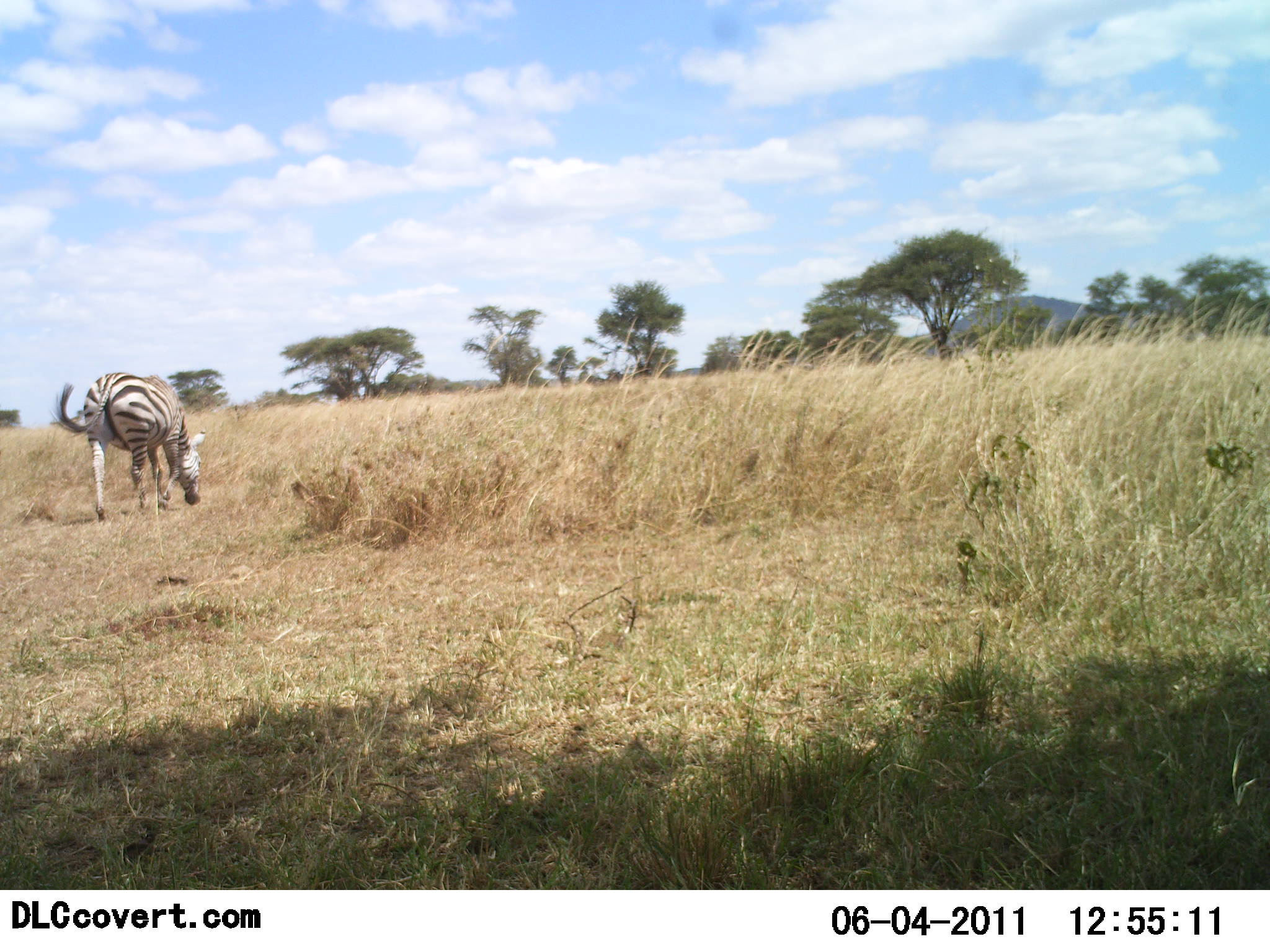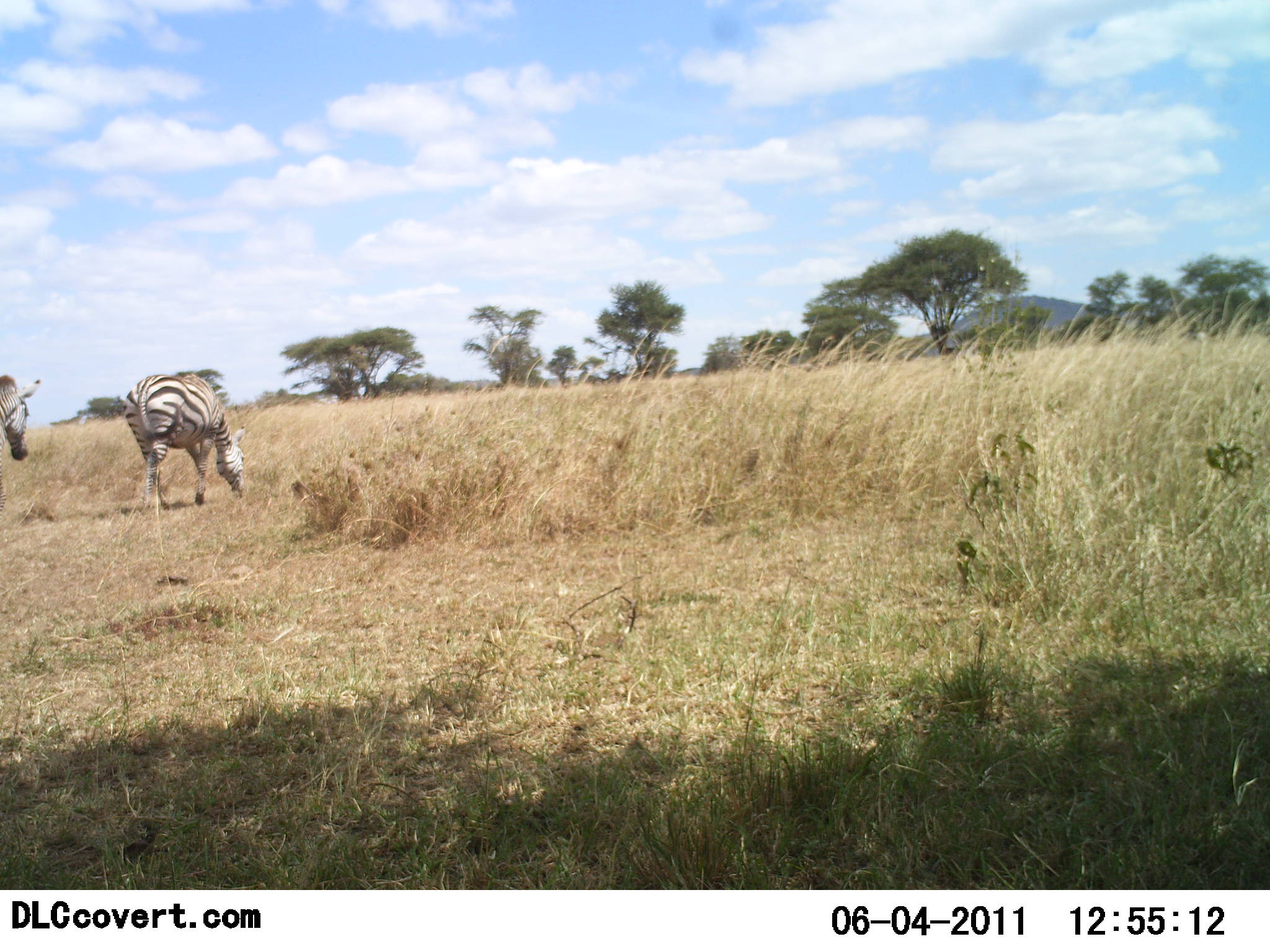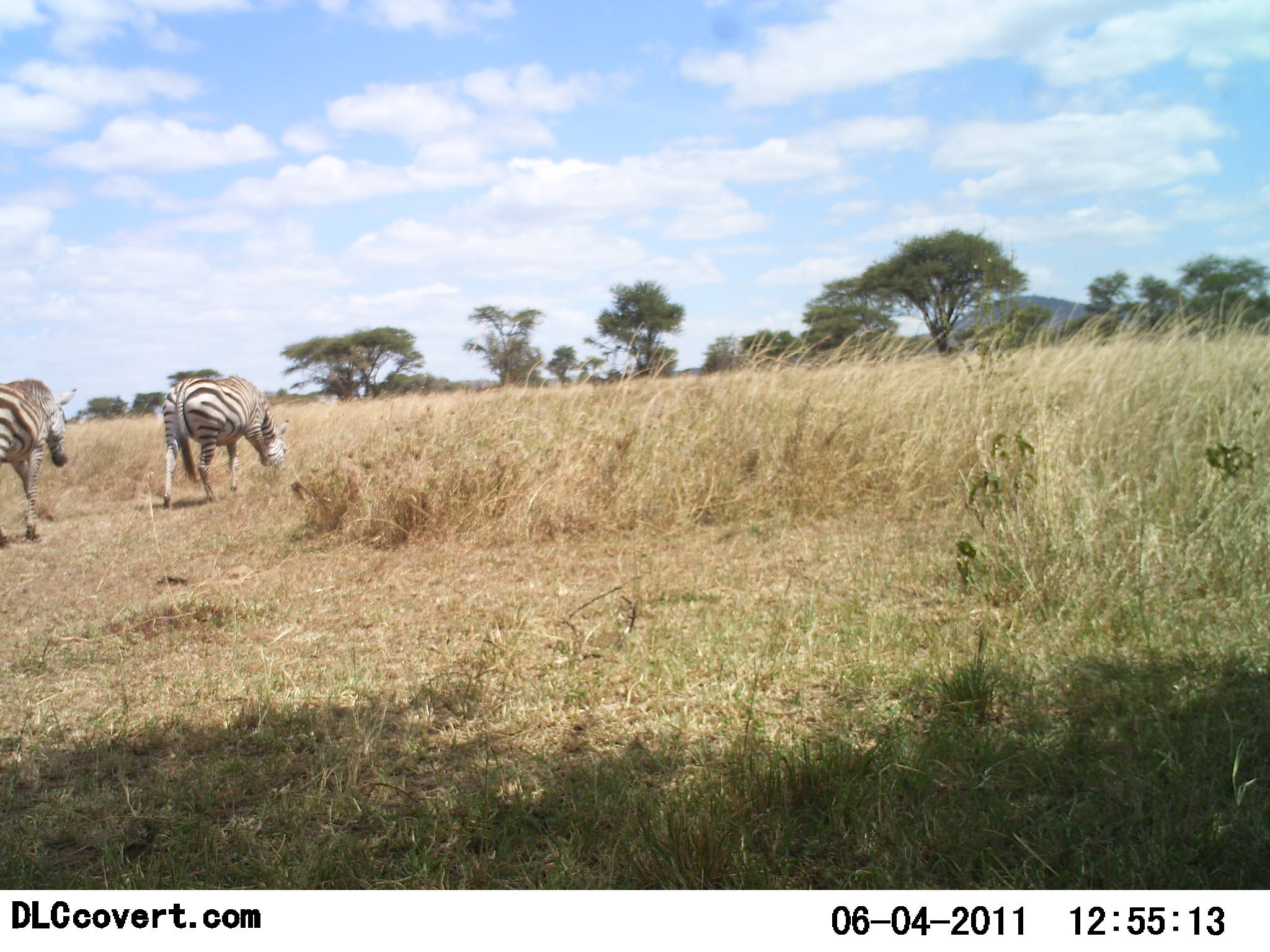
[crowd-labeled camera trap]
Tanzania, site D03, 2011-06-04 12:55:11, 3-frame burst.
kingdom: Animalia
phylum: Chordata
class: Mammalia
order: Perissodactyla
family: Equidae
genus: Equus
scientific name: Equus quagga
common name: plains zebra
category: zebra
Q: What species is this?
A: Zebra (plains zebra) (Equus quagga).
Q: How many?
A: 2.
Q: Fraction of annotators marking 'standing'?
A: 0%.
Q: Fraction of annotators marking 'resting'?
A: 7%.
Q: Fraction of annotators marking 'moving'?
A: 71%.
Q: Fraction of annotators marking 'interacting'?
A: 0%.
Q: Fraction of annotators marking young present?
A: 0%.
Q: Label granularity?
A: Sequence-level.